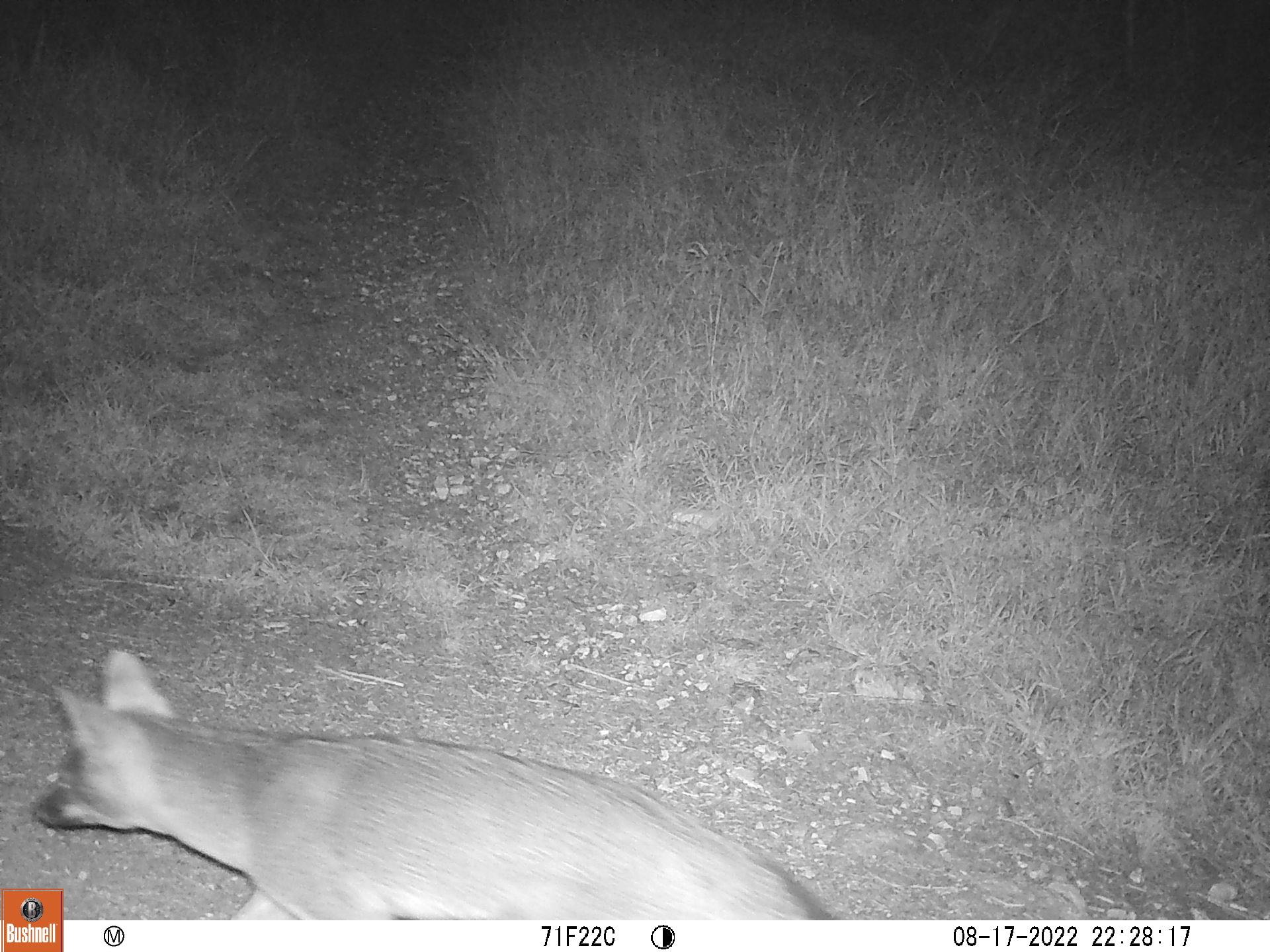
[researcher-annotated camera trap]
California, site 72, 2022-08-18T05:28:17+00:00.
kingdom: Animalia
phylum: Chordata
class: Mammalia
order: Carnivora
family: Canidae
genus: Urocyon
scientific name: Urocyon cinereoargenteus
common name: gray fox